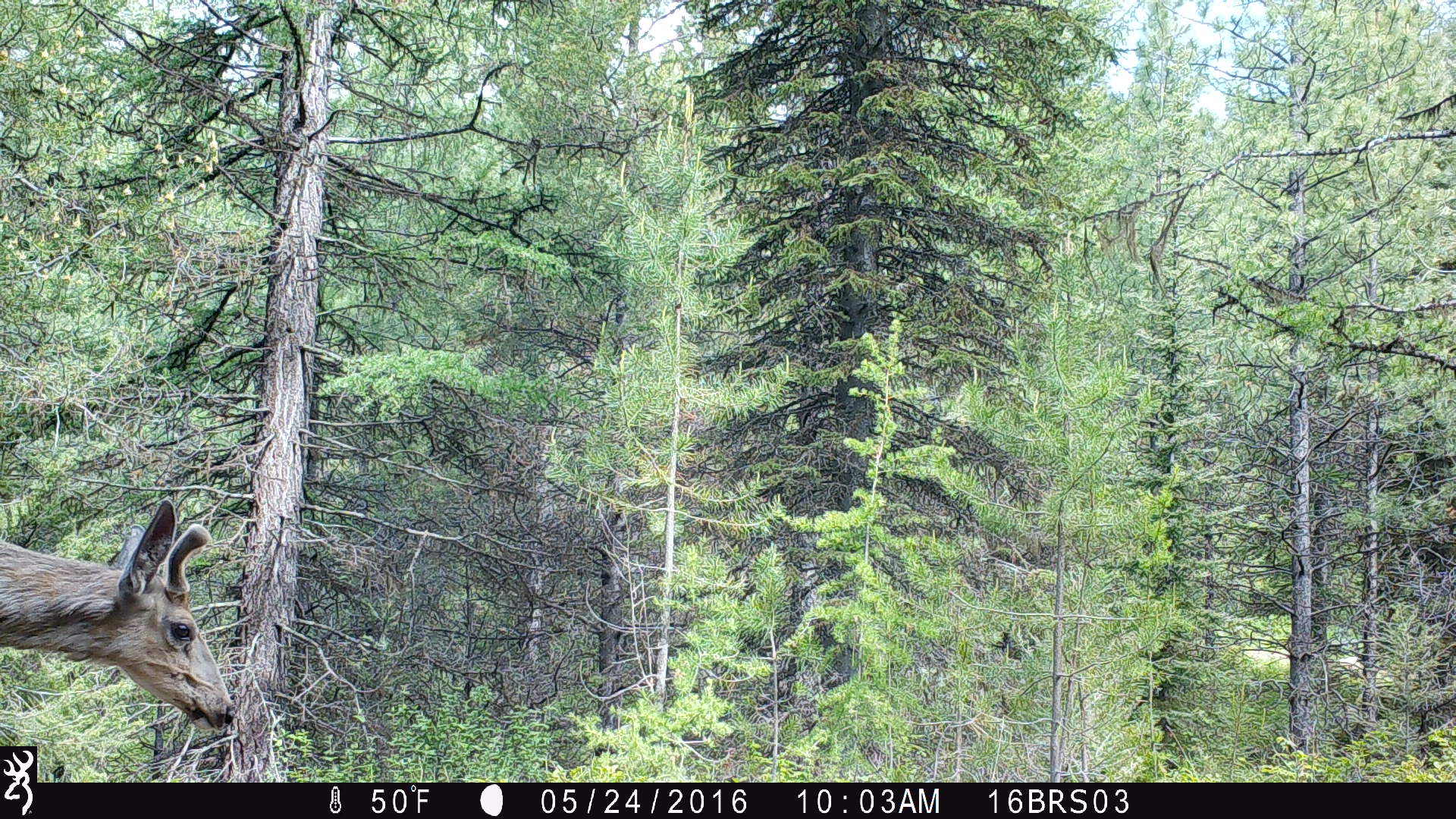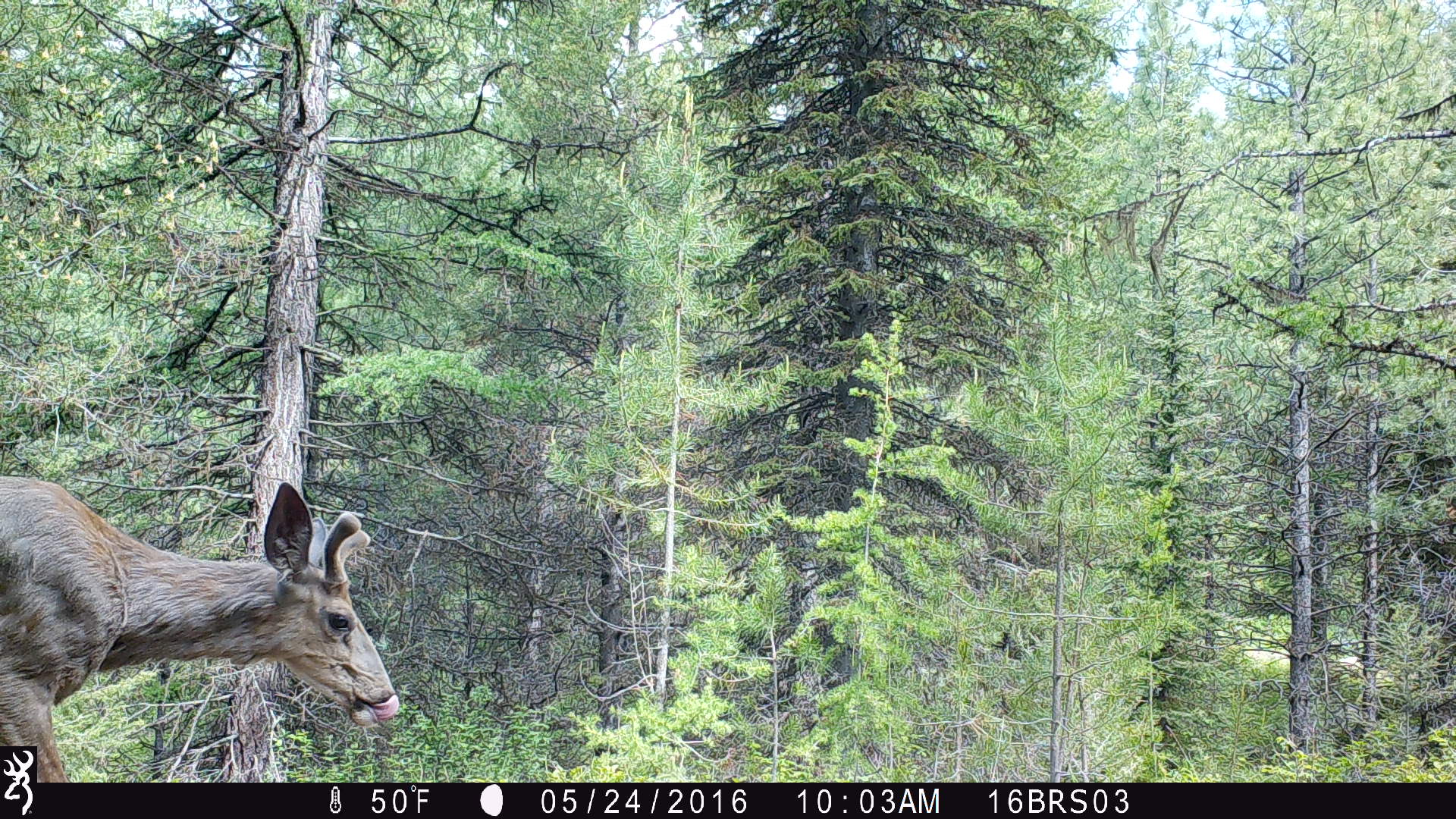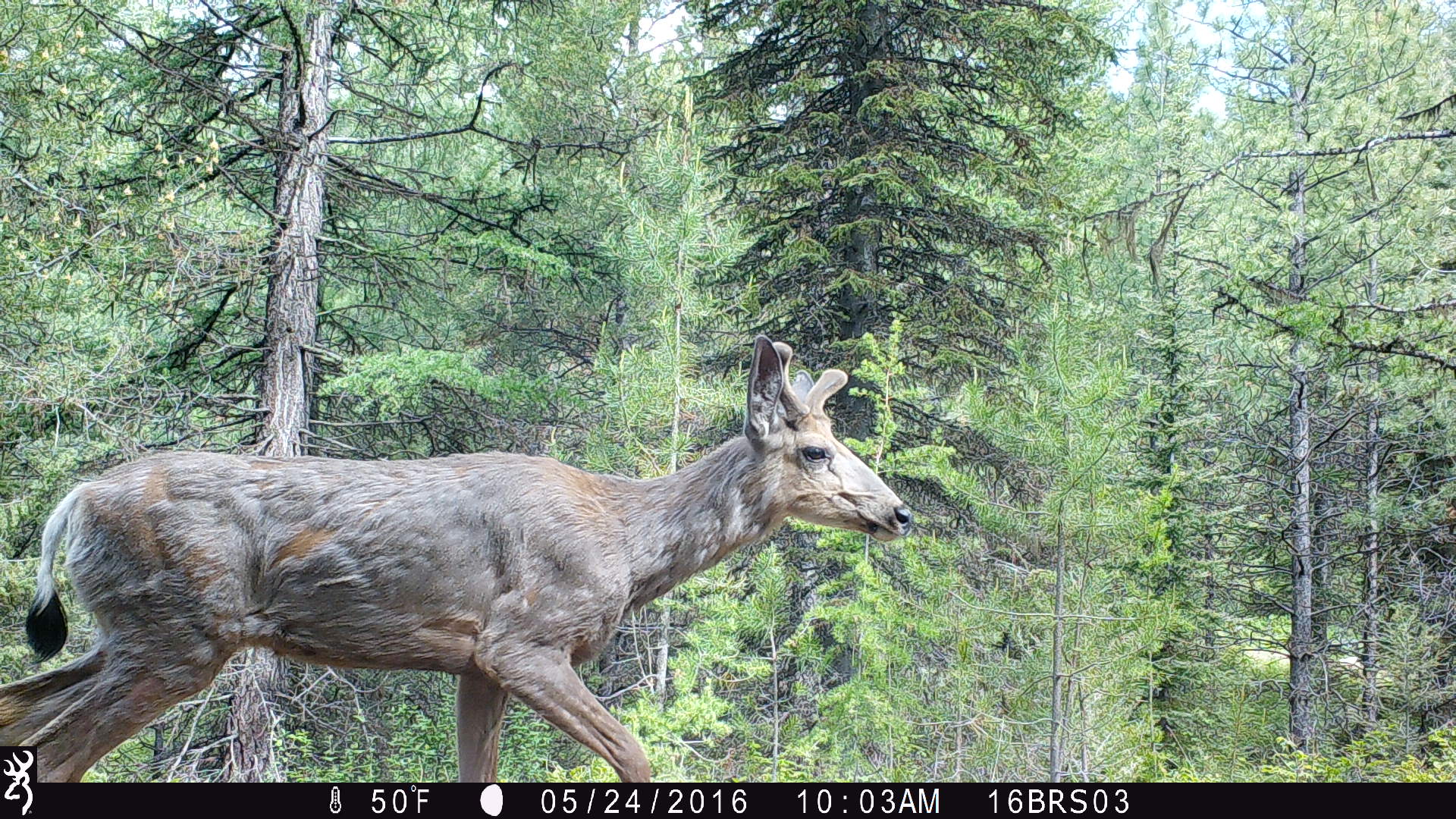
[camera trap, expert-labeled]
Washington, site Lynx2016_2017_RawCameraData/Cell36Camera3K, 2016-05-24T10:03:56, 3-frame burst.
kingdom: Animalia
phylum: Chordata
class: Mammalia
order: Artiodactyla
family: Cervidae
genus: Odocoileus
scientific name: Odocoileus hemionus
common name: mule deer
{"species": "Odocoileus hemionus (mule deer)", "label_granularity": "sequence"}